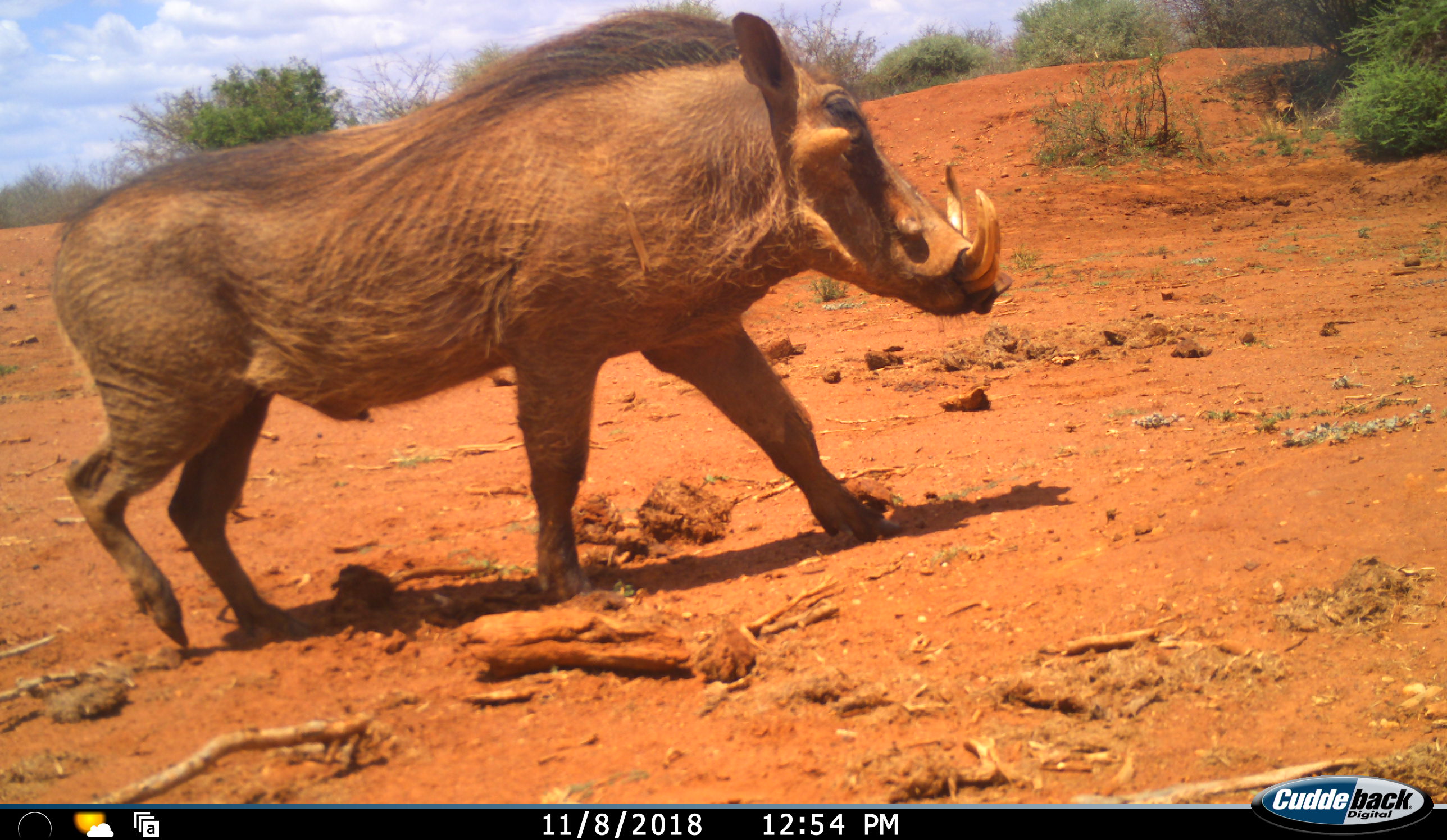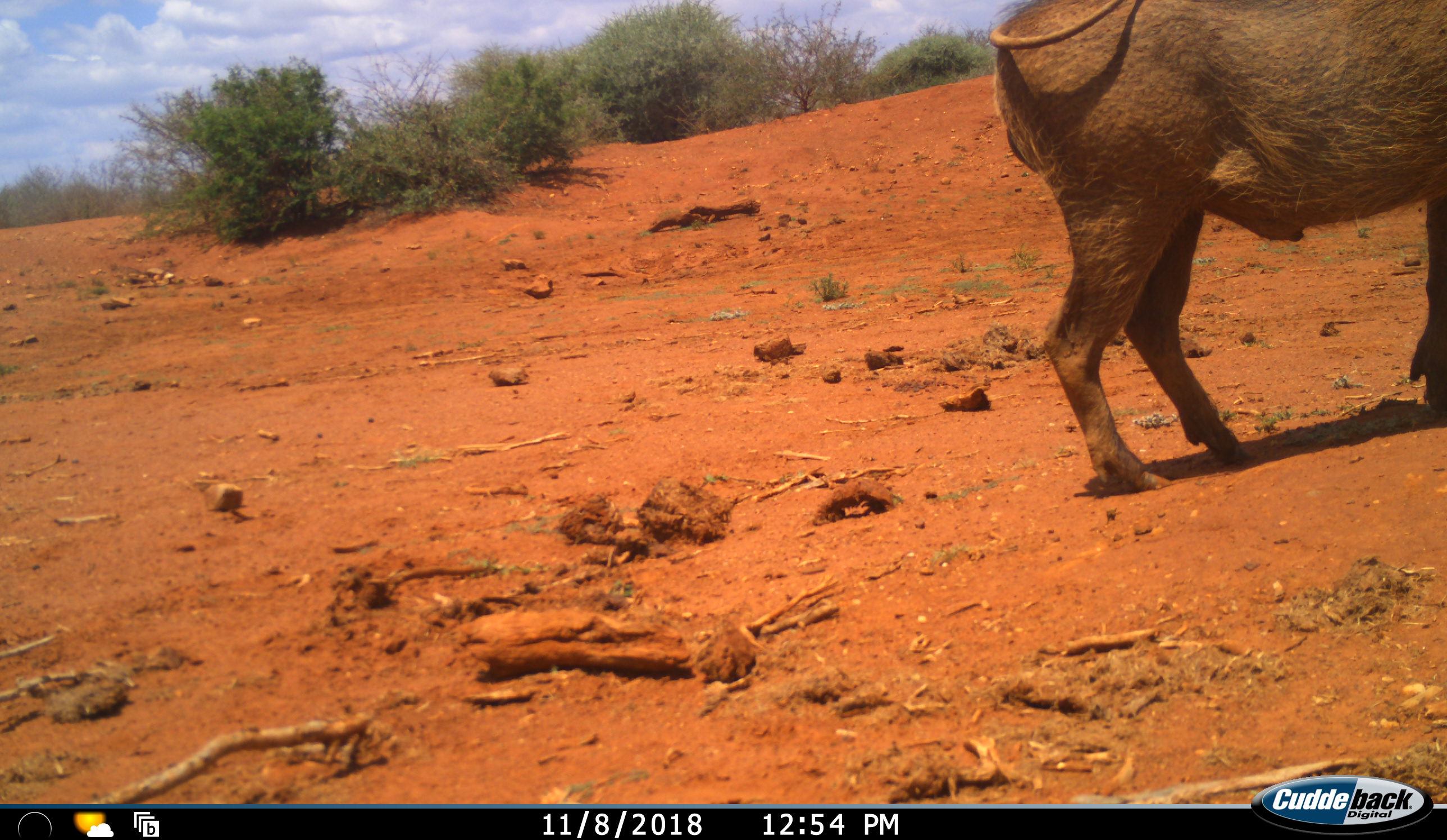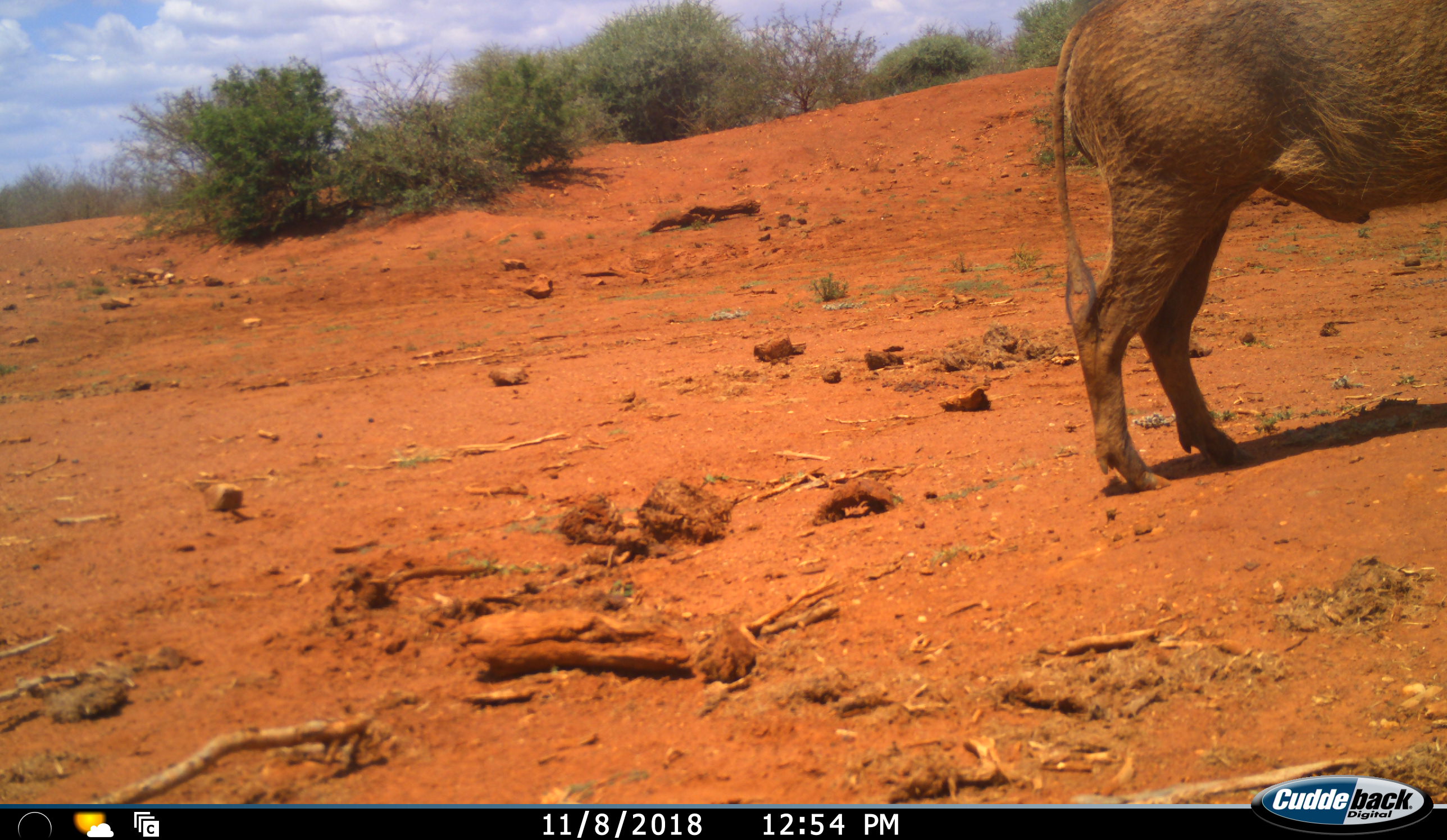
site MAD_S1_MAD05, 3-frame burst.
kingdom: Animalia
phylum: Chordata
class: Mammalia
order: Artiodactyla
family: Suidae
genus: Phacochoerus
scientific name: Phacochoerus africanus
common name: warthog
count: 1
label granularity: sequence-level